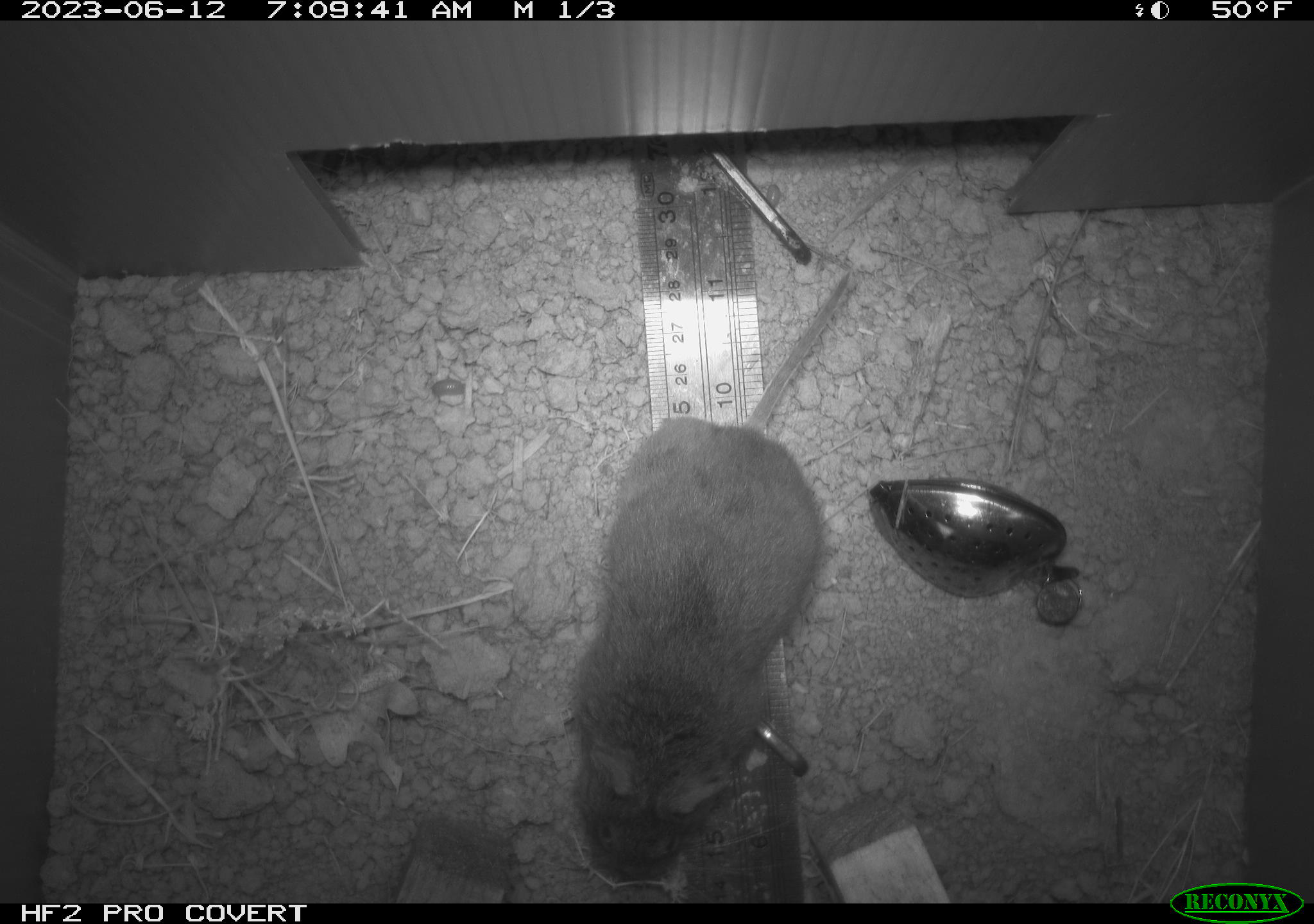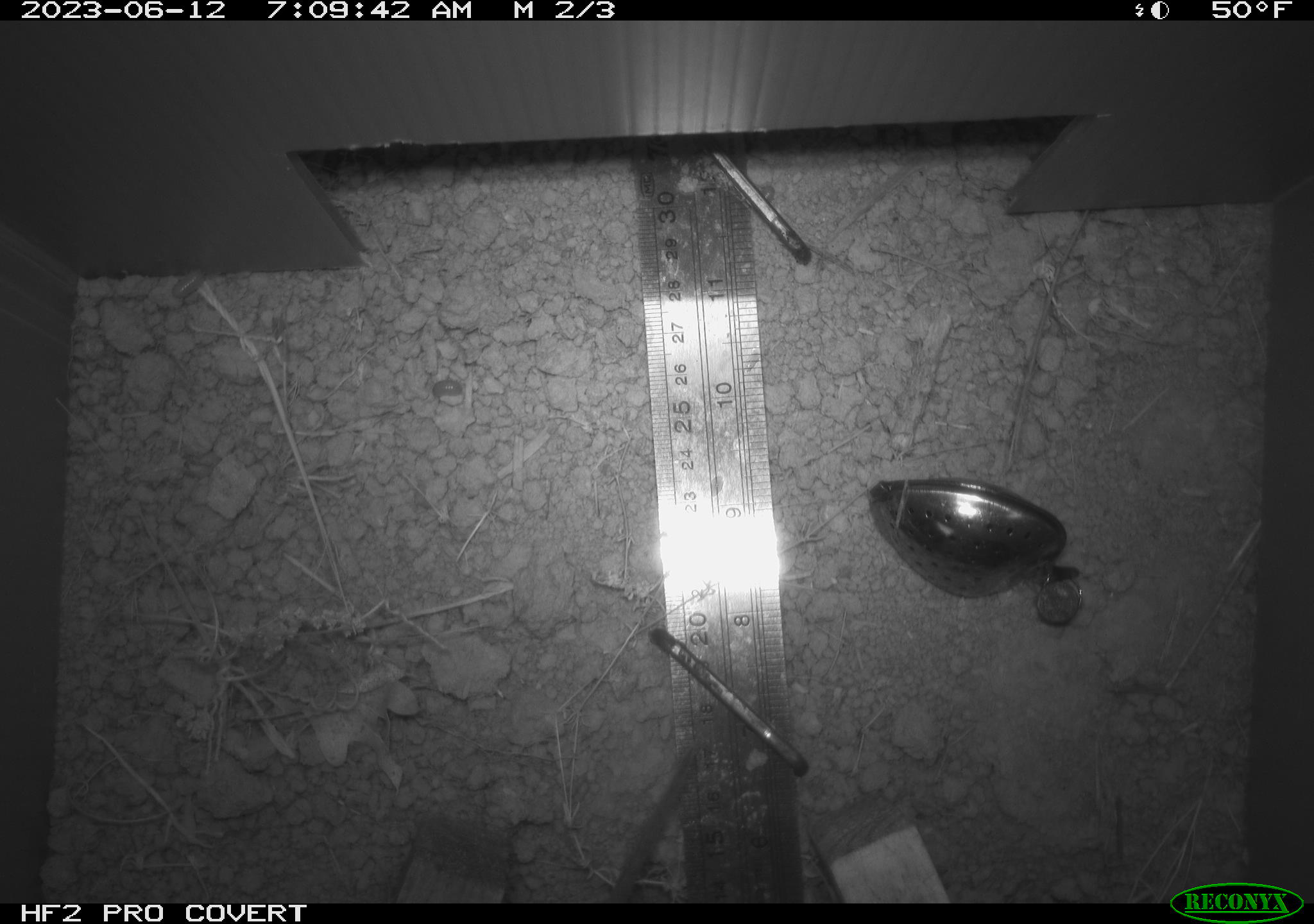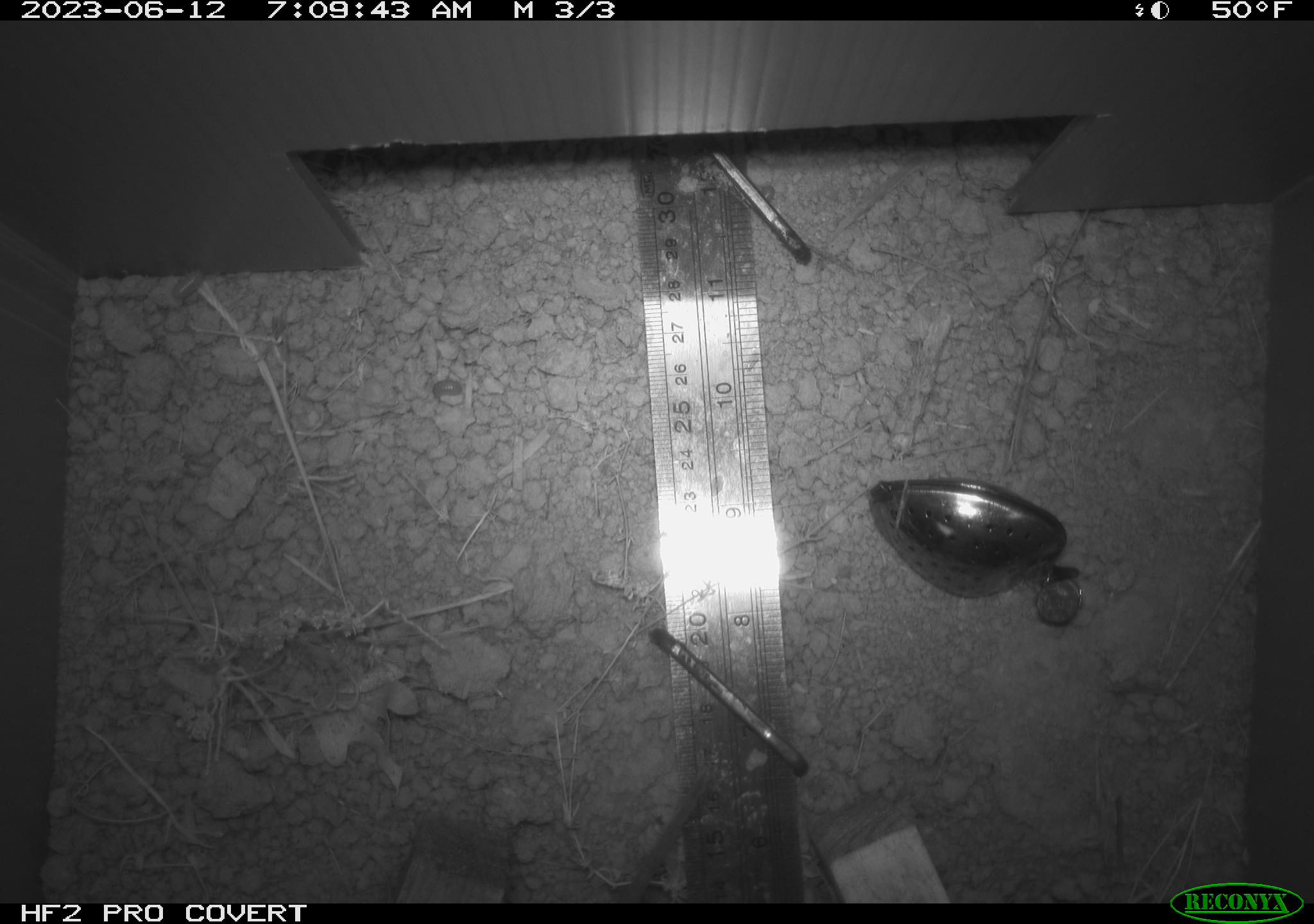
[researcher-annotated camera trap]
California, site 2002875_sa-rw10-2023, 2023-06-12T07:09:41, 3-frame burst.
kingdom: Animalia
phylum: Chordata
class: Mammalia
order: Rodentia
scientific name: Rodentia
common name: rodent